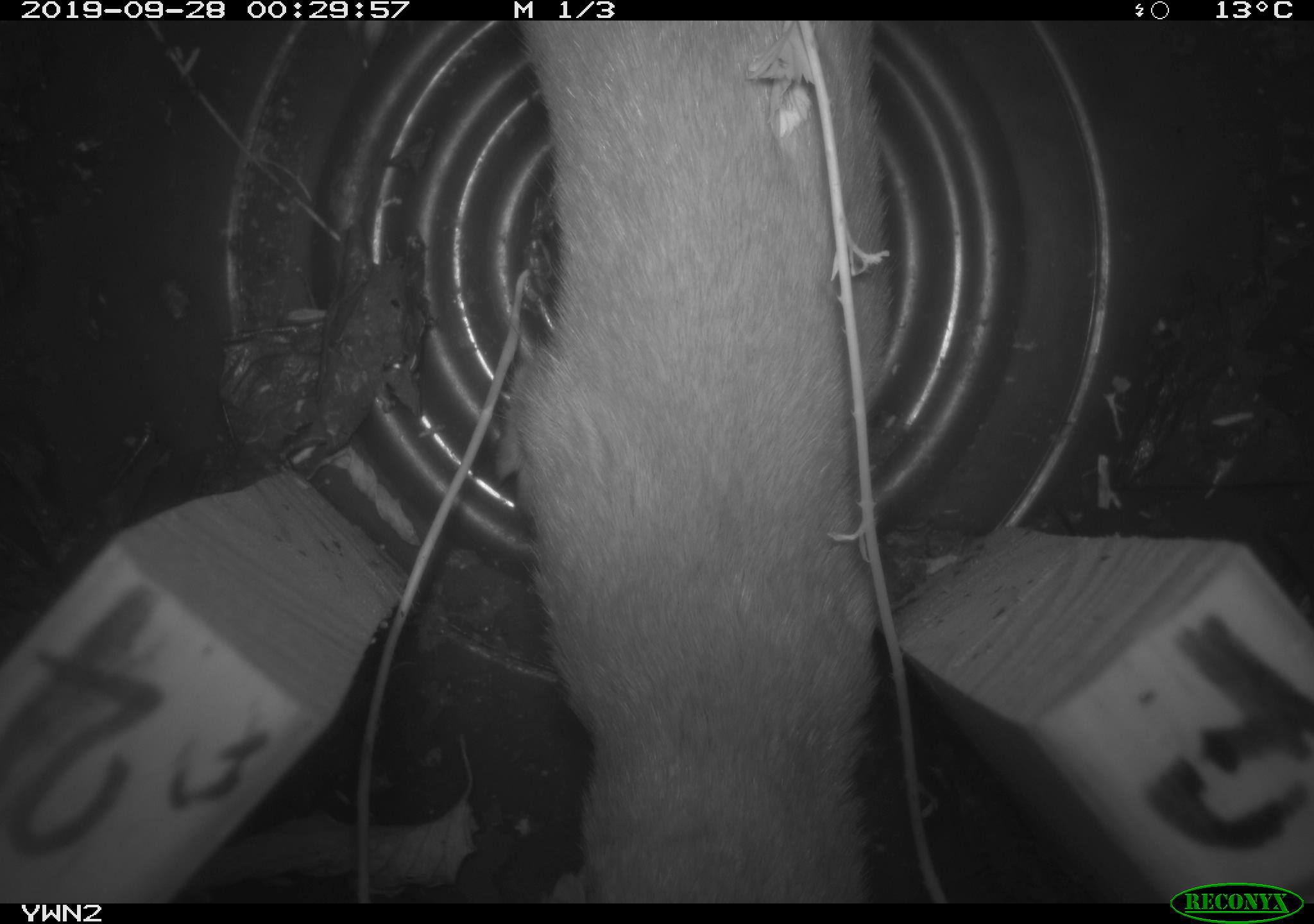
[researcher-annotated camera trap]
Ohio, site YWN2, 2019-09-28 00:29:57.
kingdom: Animalia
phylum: Chordata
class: Mammalia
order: Carnivora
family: Mustelidae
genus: Neogale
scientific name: Neogale frenata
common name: long-tailed weasel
Long-tailed weasel (Neogale frenata).